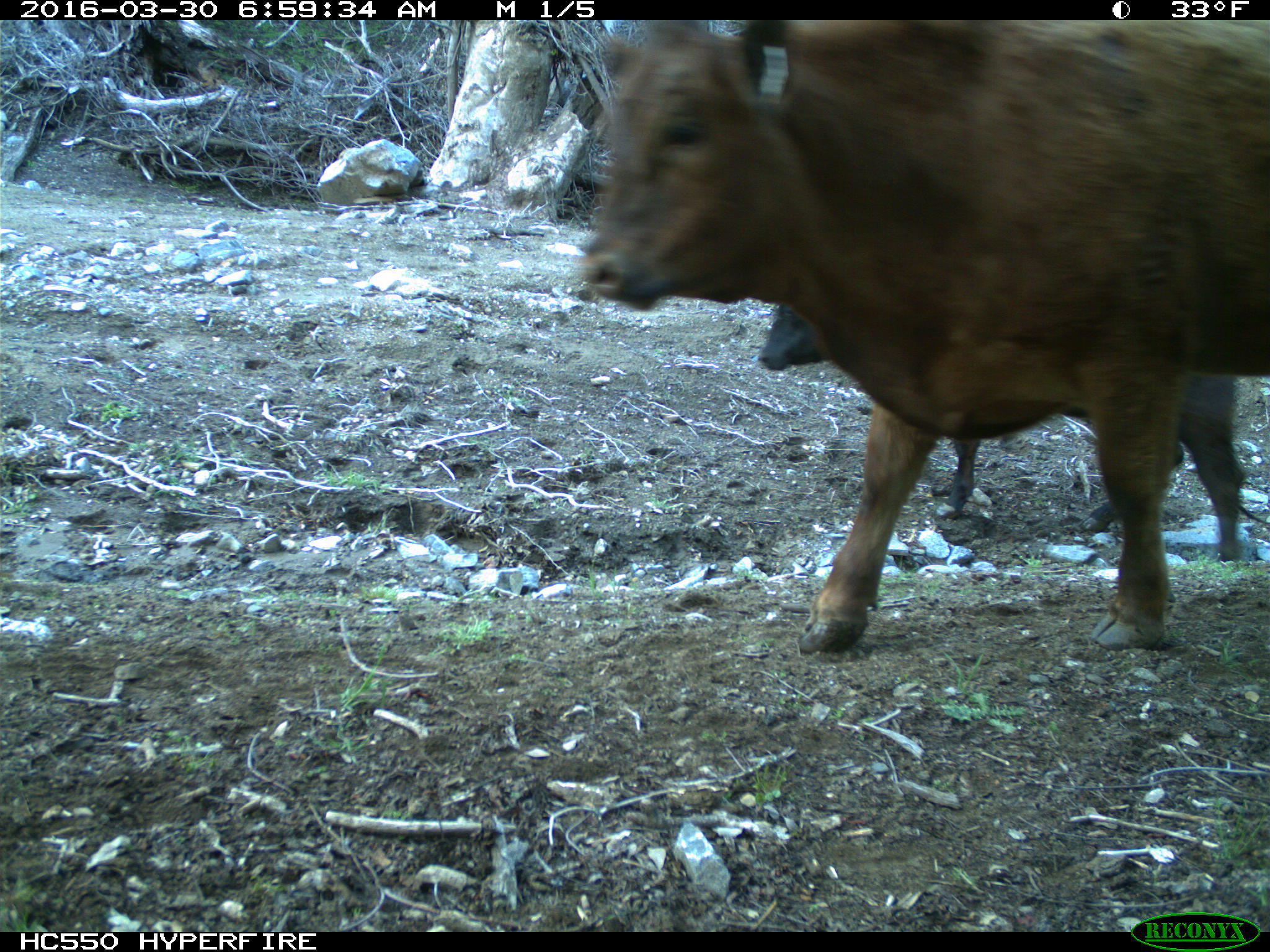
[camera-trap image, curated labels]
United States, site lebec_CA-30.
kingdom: Animalia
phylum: Chordata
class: Mammalia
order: Artiodactyla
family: Bovidae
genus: Bos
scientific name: Bos taurus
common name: domestic cow